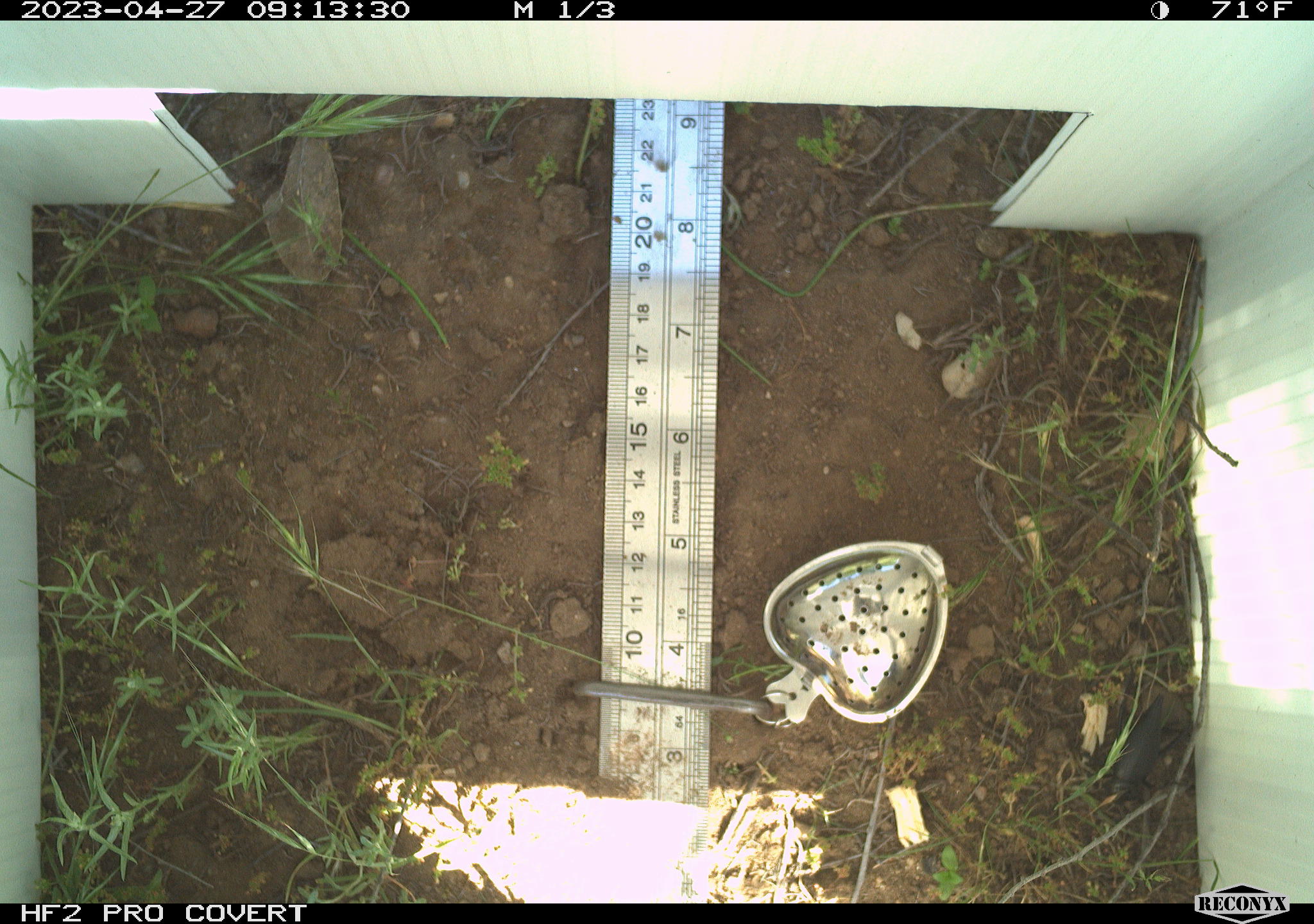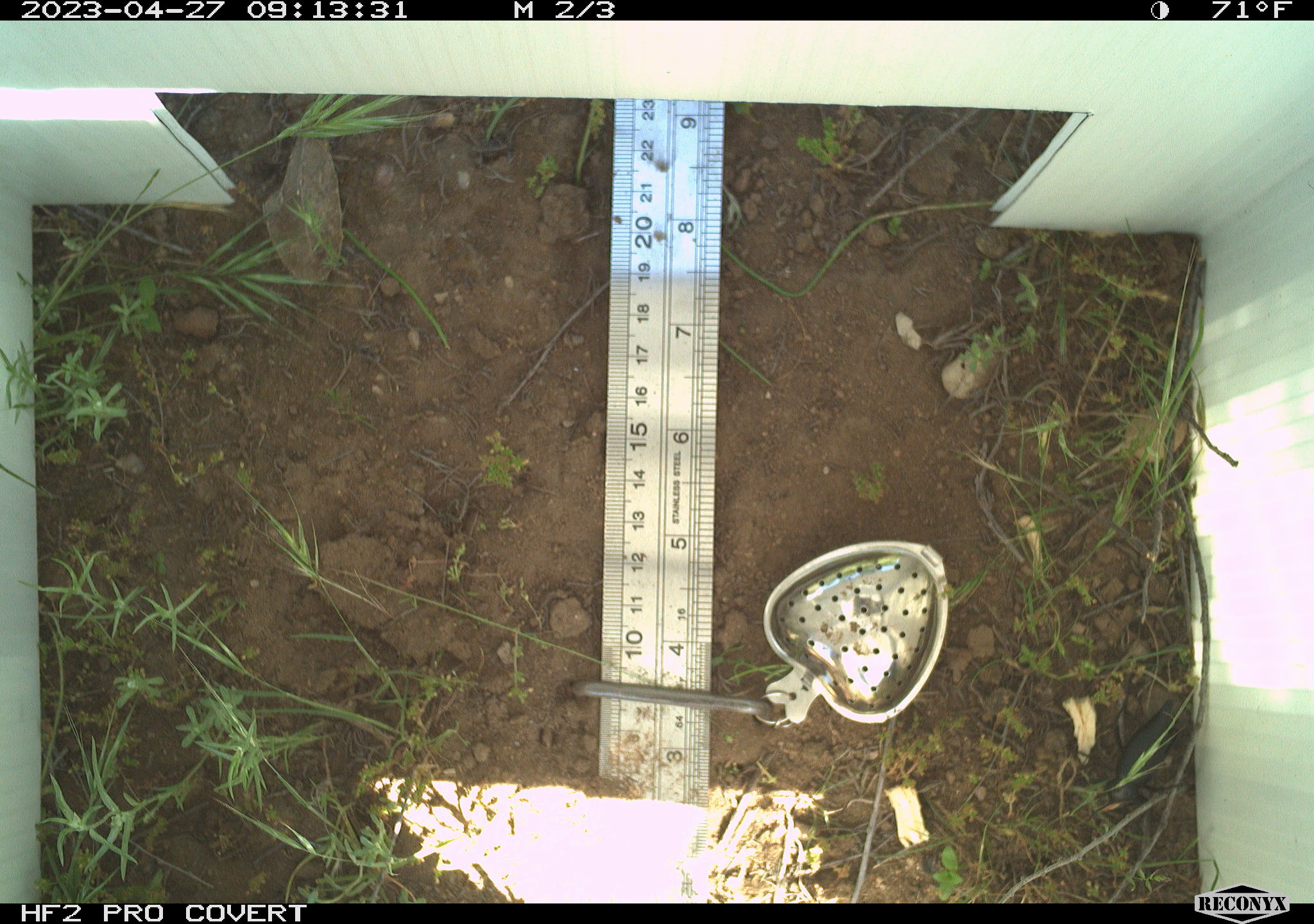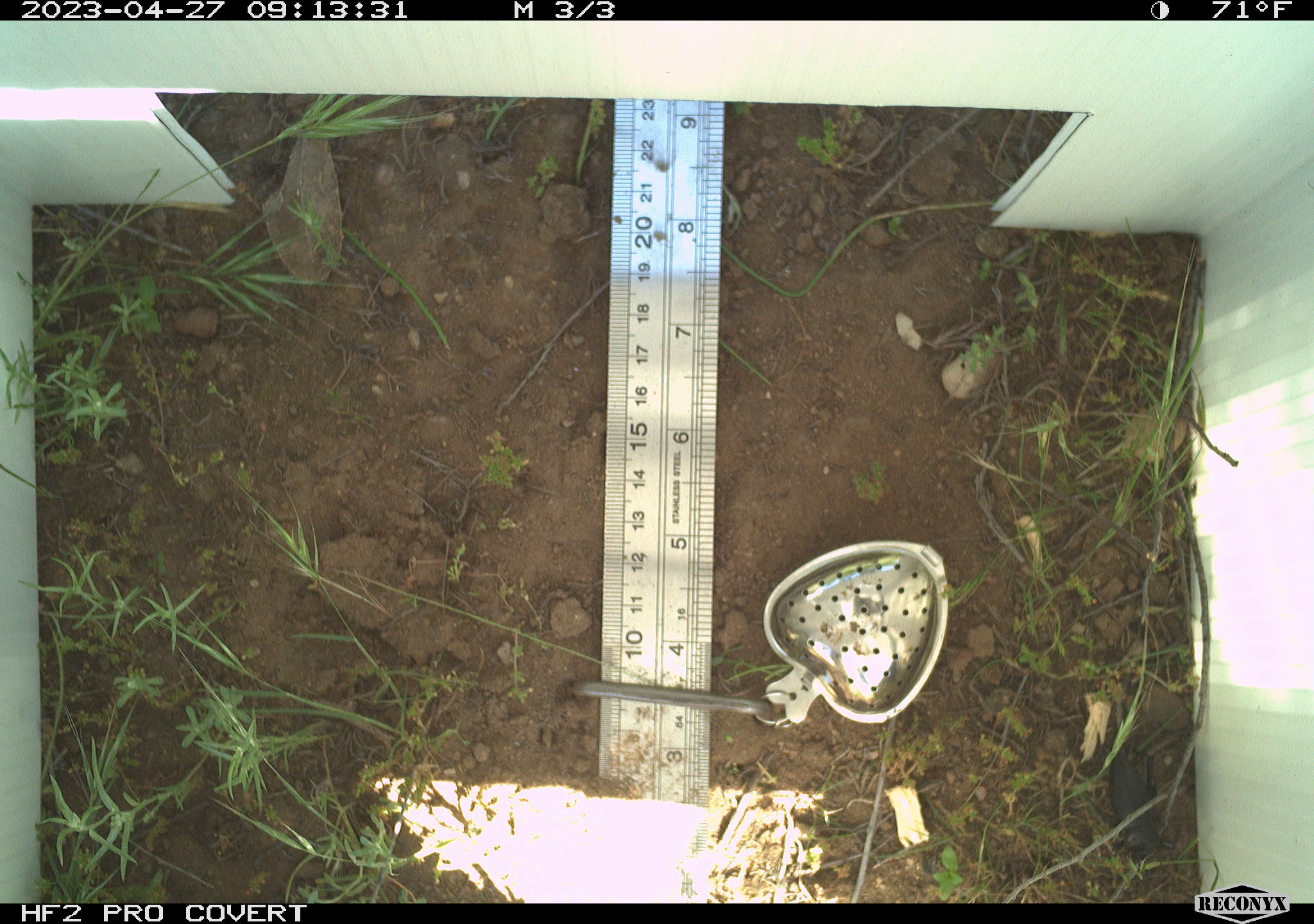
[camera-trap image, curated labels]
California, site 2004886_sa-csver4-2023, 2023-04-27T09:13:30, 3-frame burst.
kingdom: Animalia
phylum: Arthropoda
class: Insecta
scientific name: Insecta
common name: insect